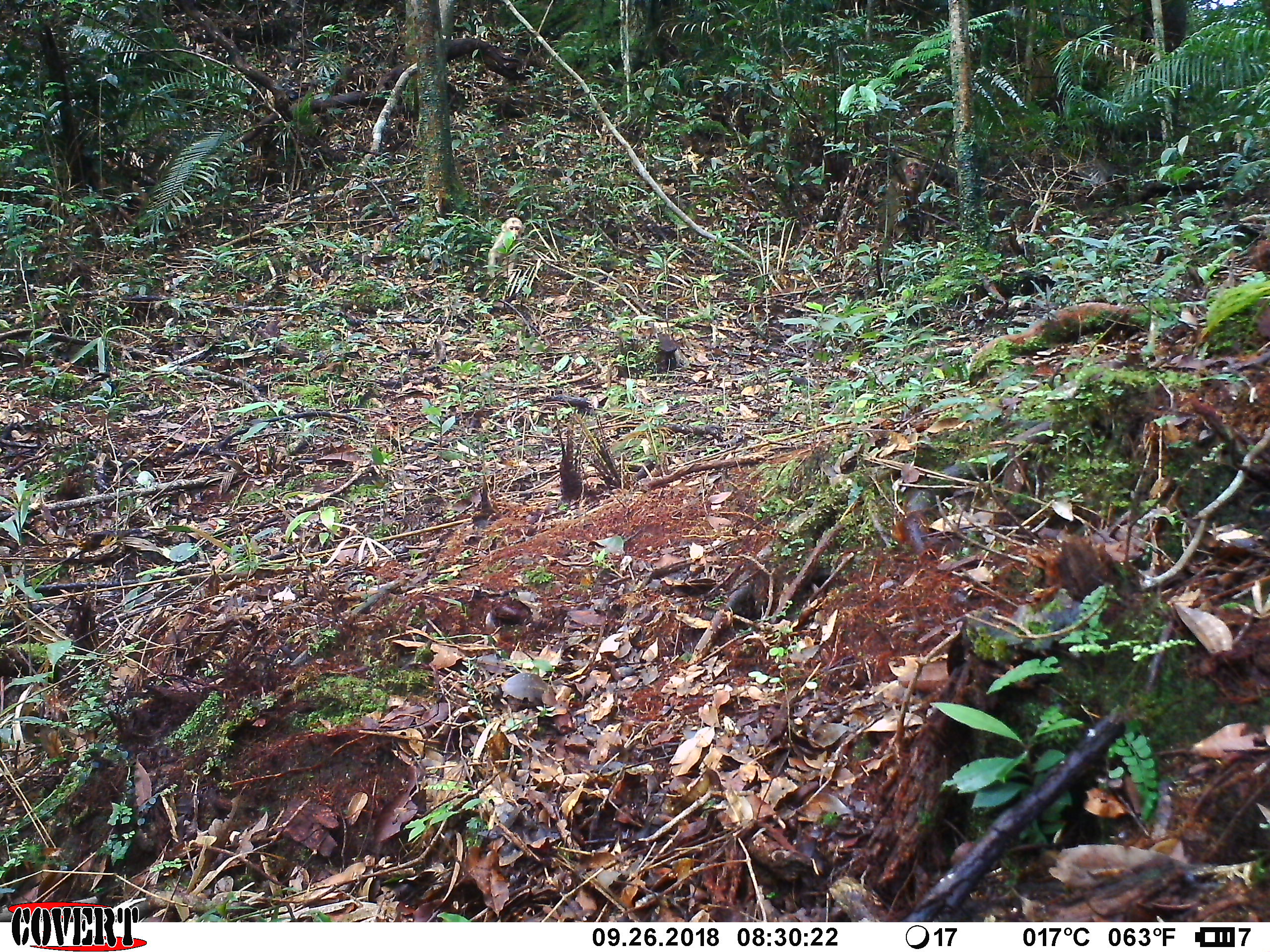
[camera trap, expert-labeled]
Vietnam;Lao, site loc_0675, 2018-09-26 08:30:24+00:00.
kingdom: Animalia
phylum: Chordata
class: Mammalia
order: Primates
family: Cercopithecidae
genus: Macaca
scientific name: Macaca arctoides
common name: stump-tailed macaque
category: stump tailed macaque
Stump tailed macaque (stump-tailed macaque) (Macaca arctoides). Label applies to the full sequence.